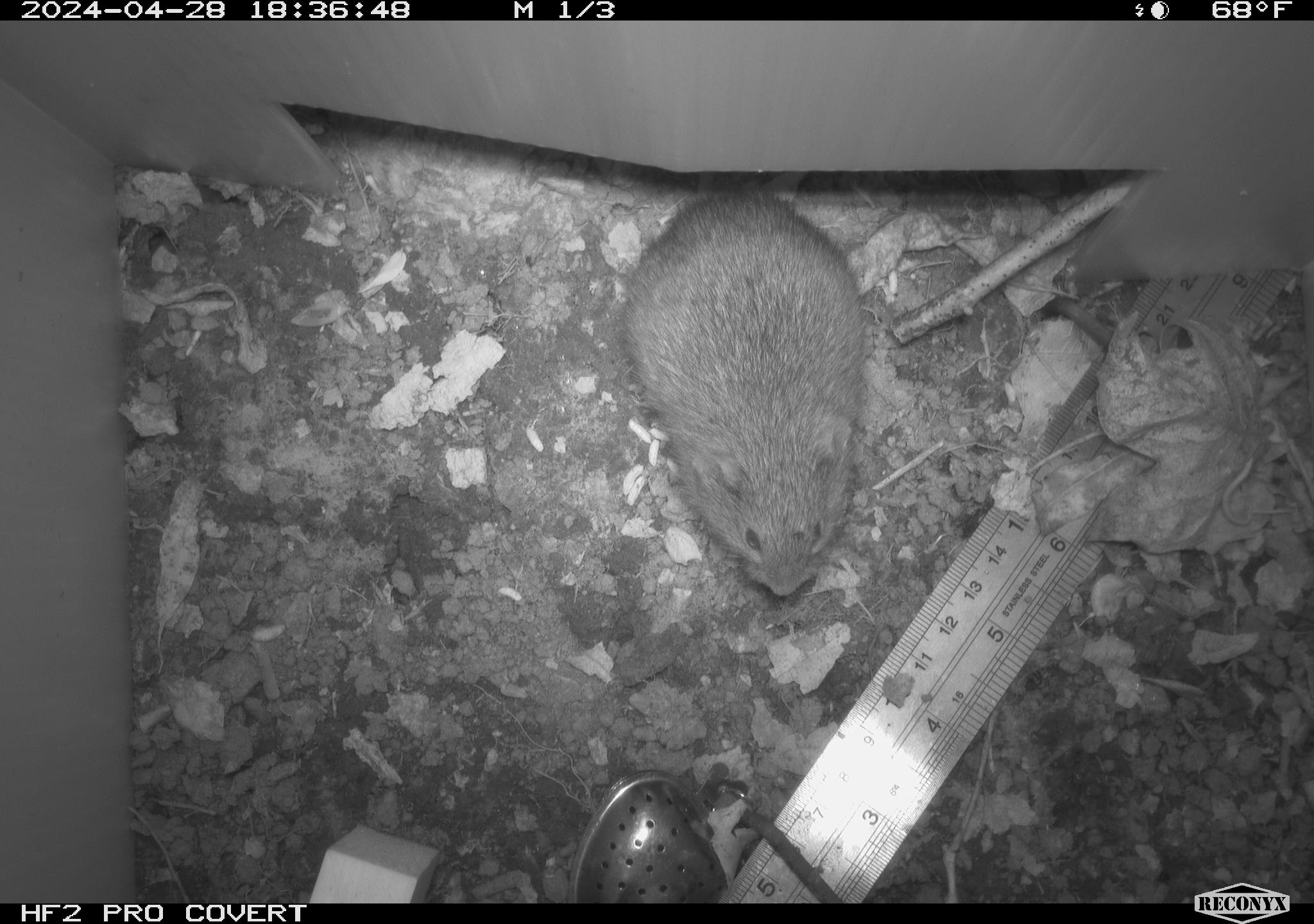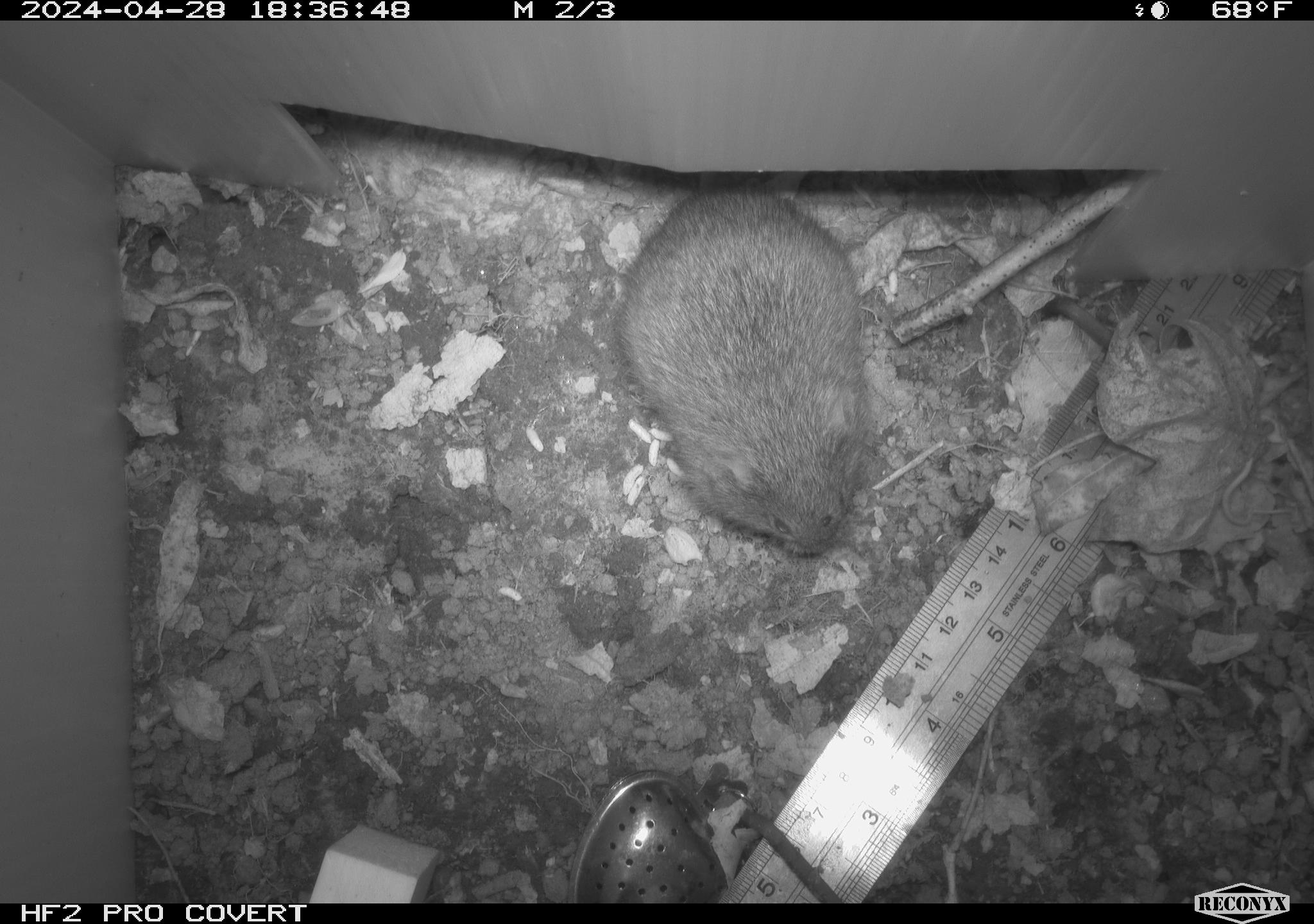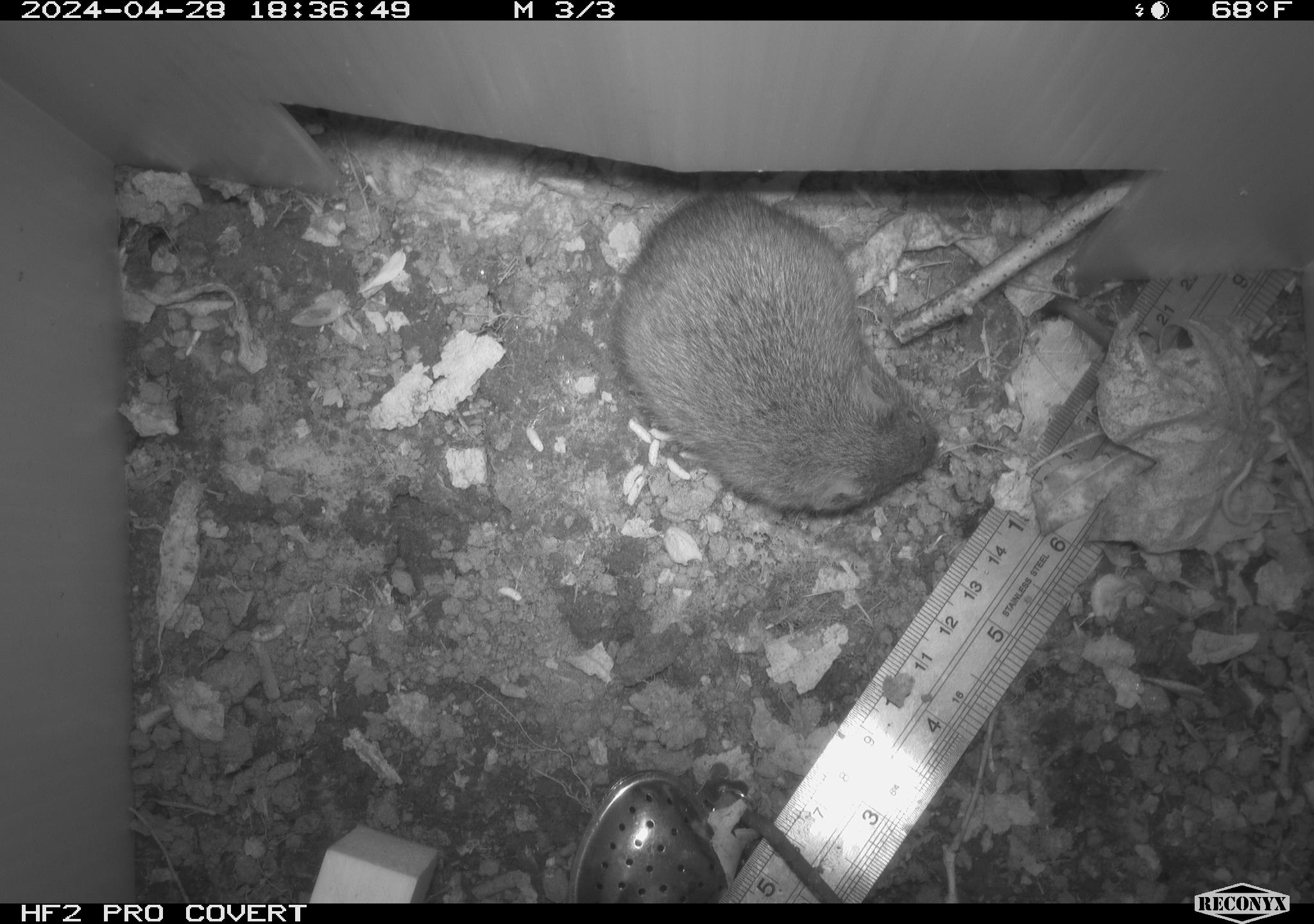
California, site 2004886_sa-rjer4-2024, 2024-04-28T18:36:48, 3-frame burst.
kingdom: Animalia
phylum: Chordata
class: Mammalia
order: Rodentia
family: Cricetidae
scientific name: Arvicolinae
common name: voles, lemmings, and muskrats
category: arvicolinae subfamily